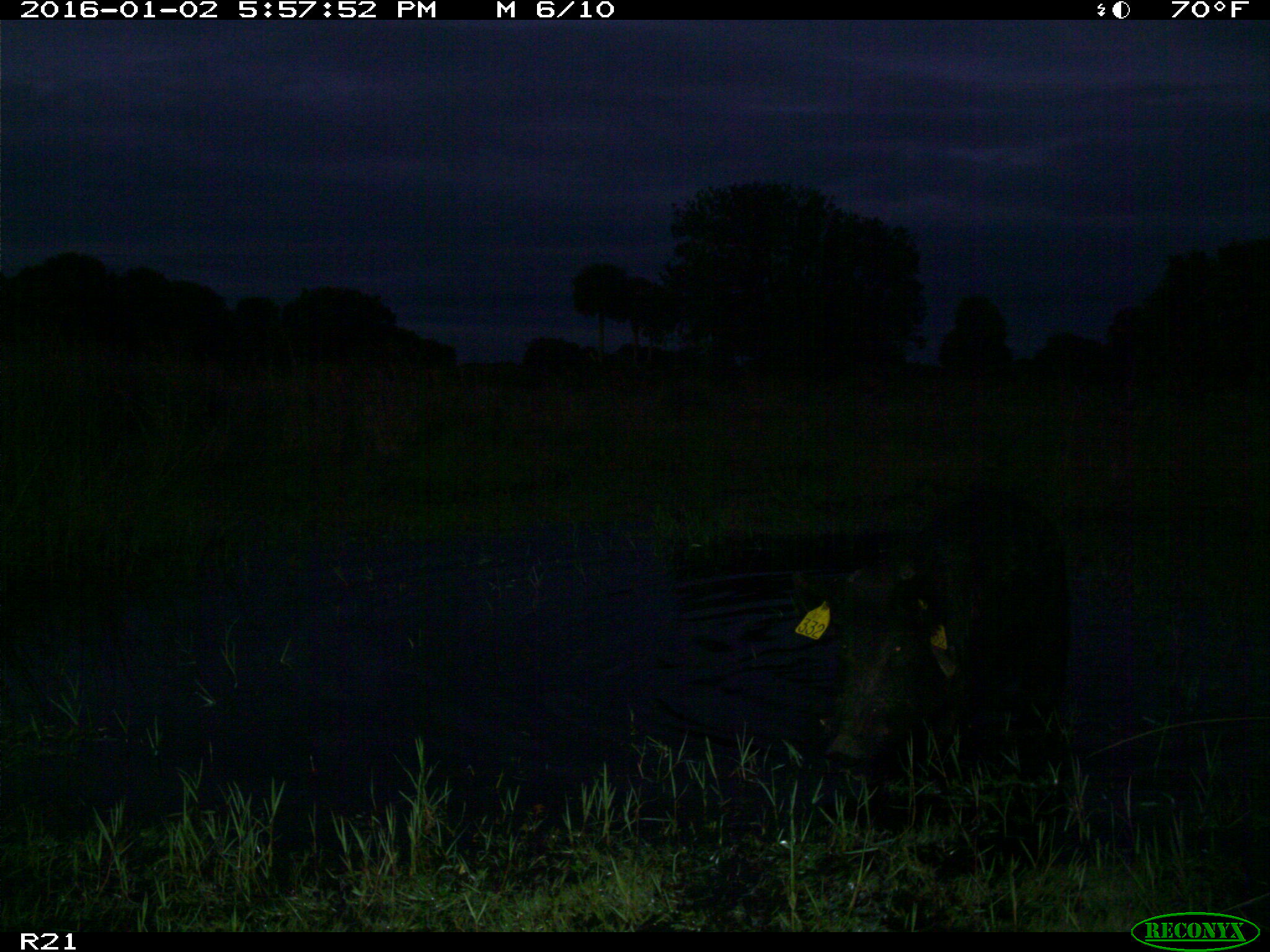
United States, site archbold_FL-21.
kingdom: Animalia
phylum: Chordata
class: Mammalia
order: Artiodactyla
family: Suidae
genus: Sus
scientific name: Sus scrofa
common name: wild boar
Sus scrofa (wild boar).